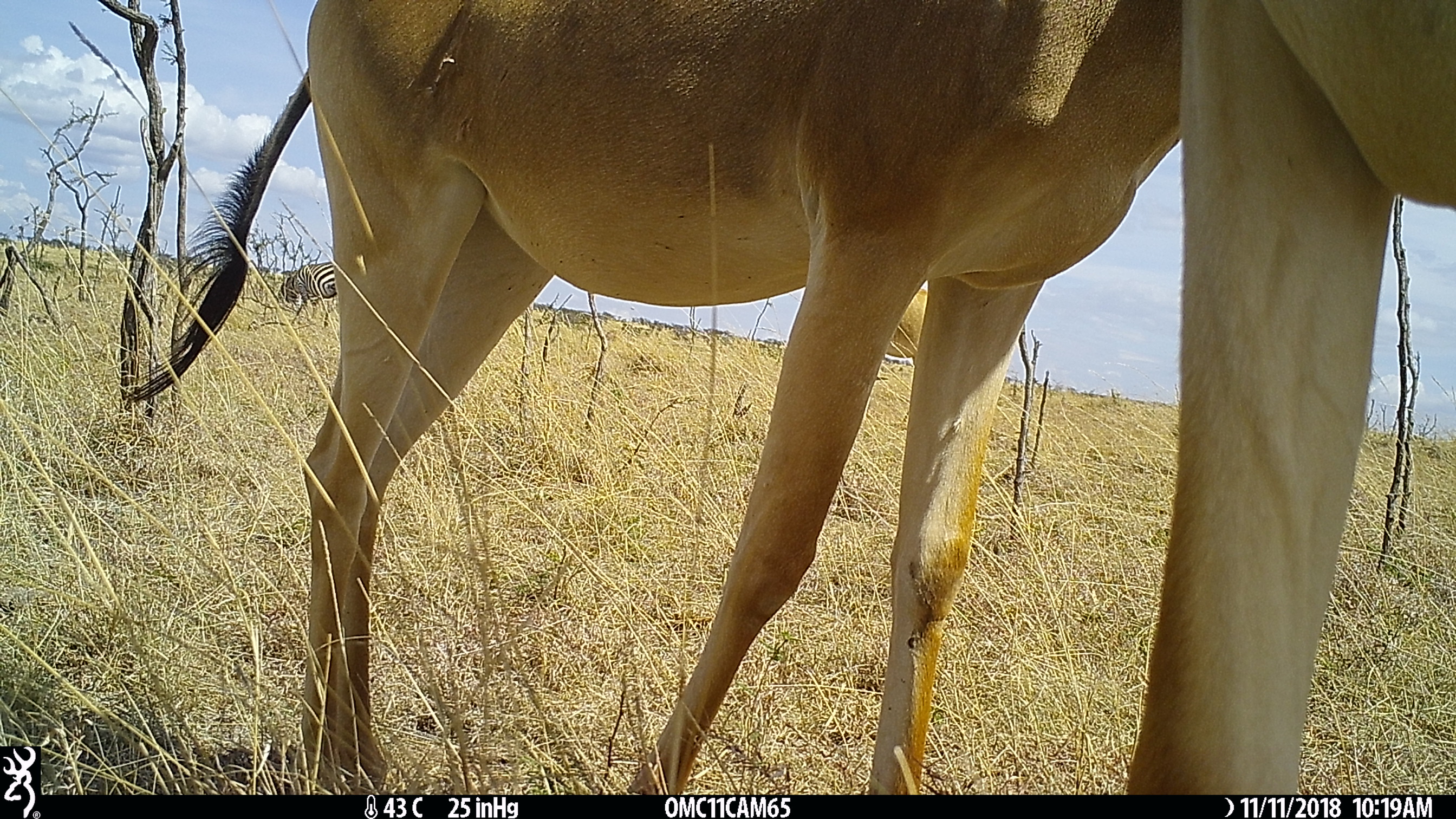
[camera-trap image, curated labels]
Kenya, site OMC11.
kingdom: Animalia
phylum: Chordata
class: Mammalia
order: Perissodactyla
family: Equidae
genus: Equus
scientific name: Equus quagga burchellii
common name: burchell's zebra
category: zebra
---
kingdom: Animalia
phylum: Chordata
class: Mammalia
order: Artiodactyla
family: Bovidae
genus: Alcelaphus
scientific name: Alcelaphus buselaphus cokii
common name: coke's hartebeest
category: hartebeest cokes